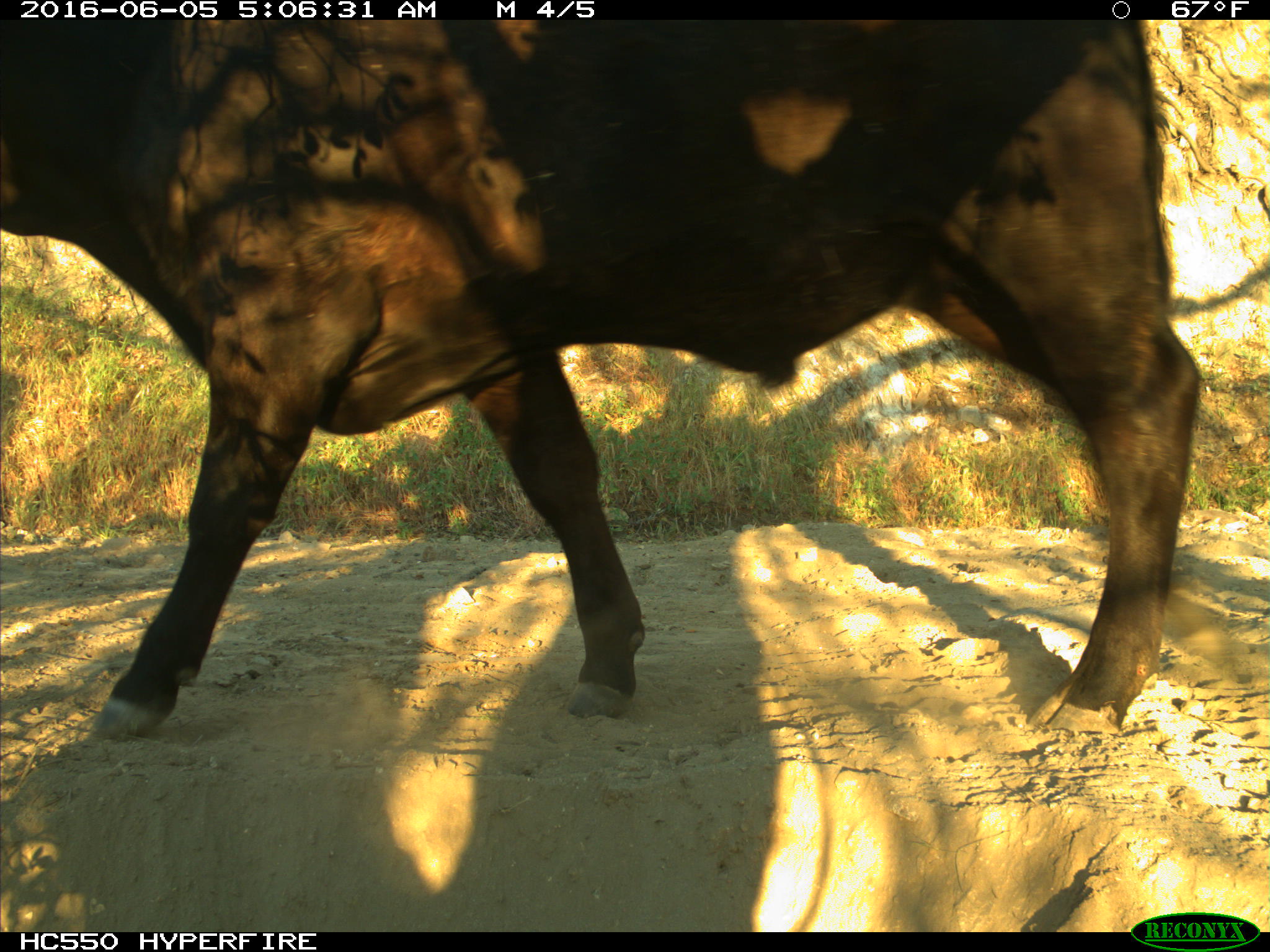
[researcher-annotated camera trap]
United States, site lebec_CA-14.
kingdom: Animalia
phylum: Chordata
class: Mammalia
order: Artiodactyla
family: Bovidae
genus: Bos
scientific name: Bos taurus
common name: domestic cow